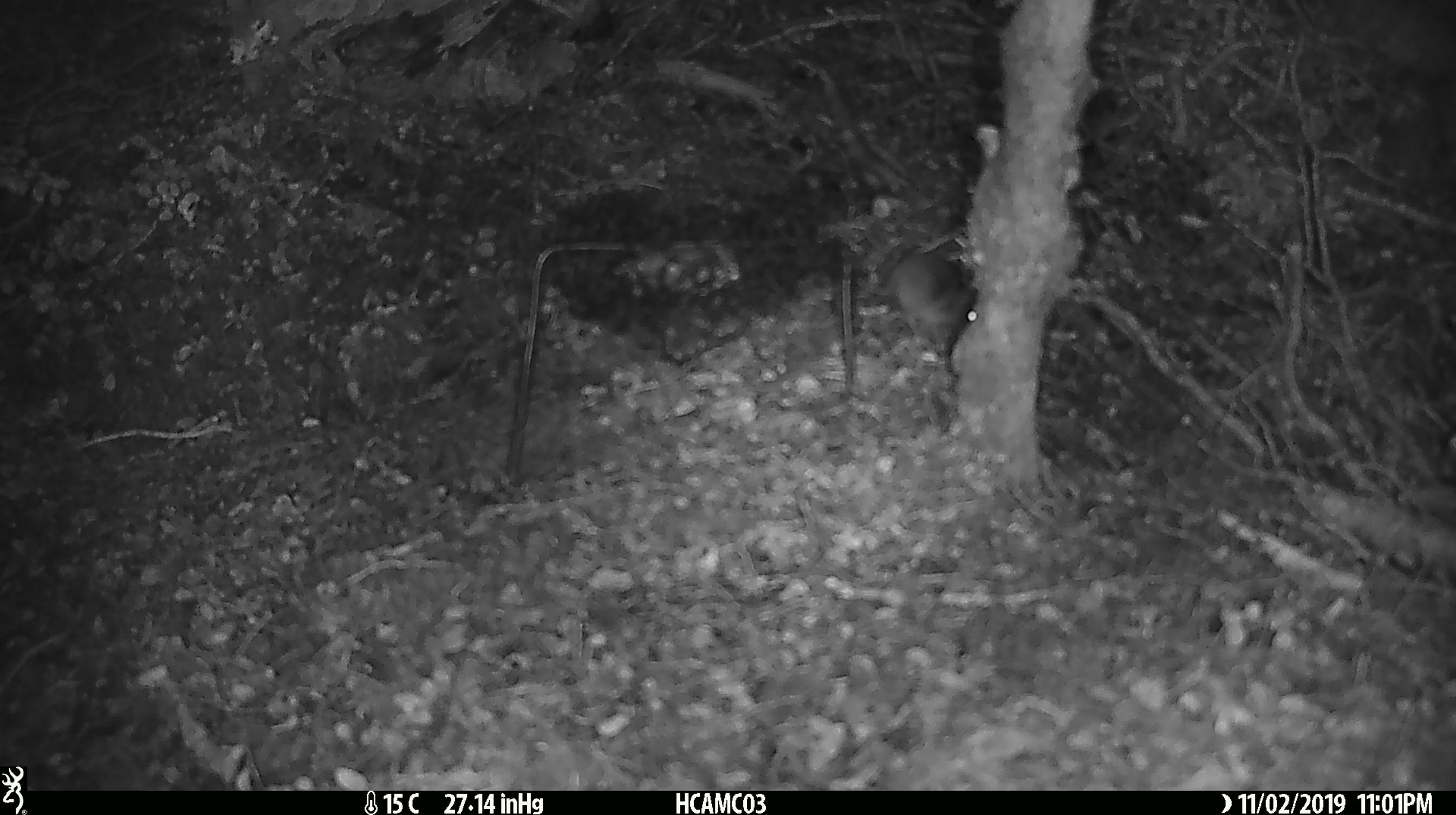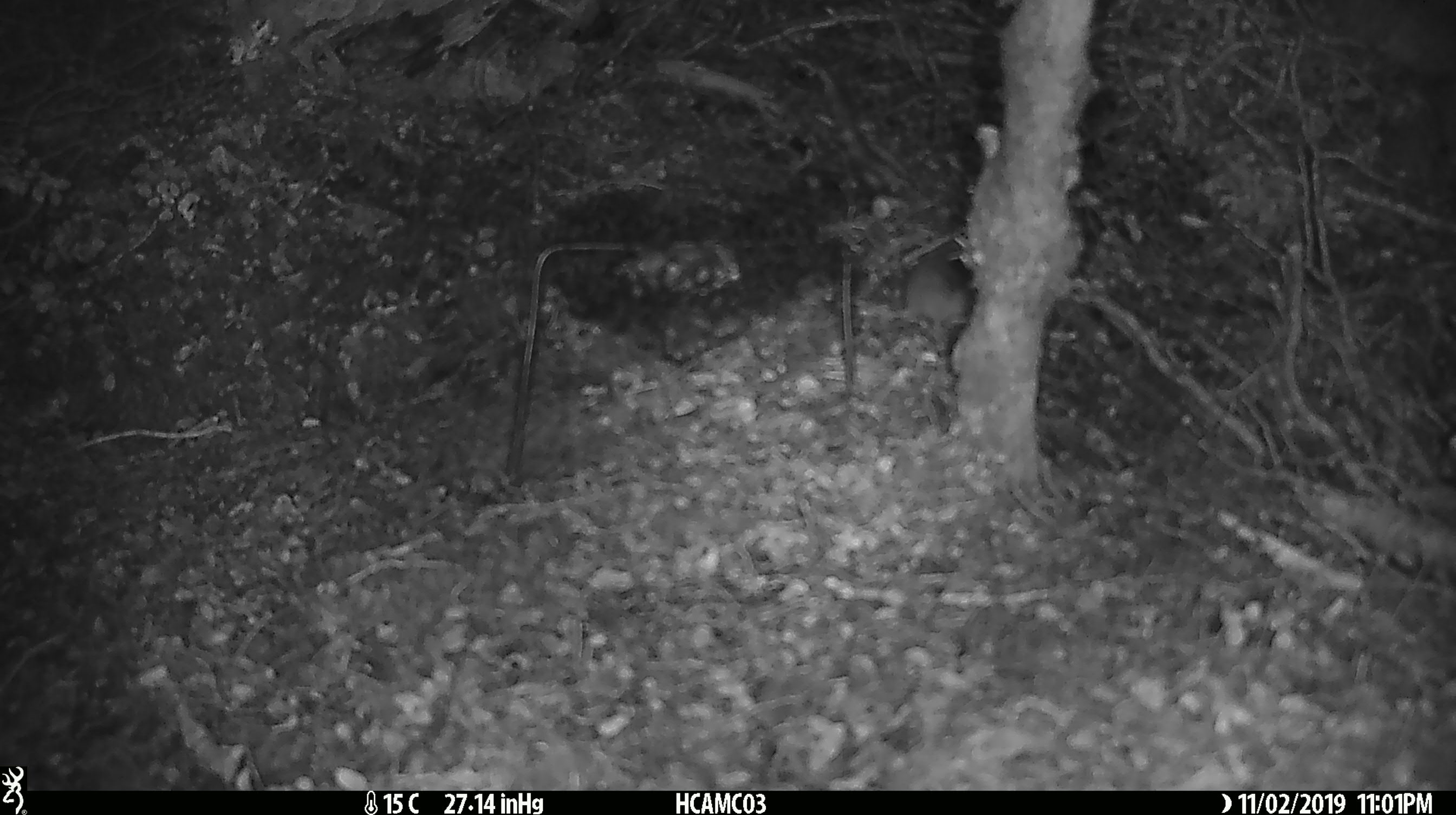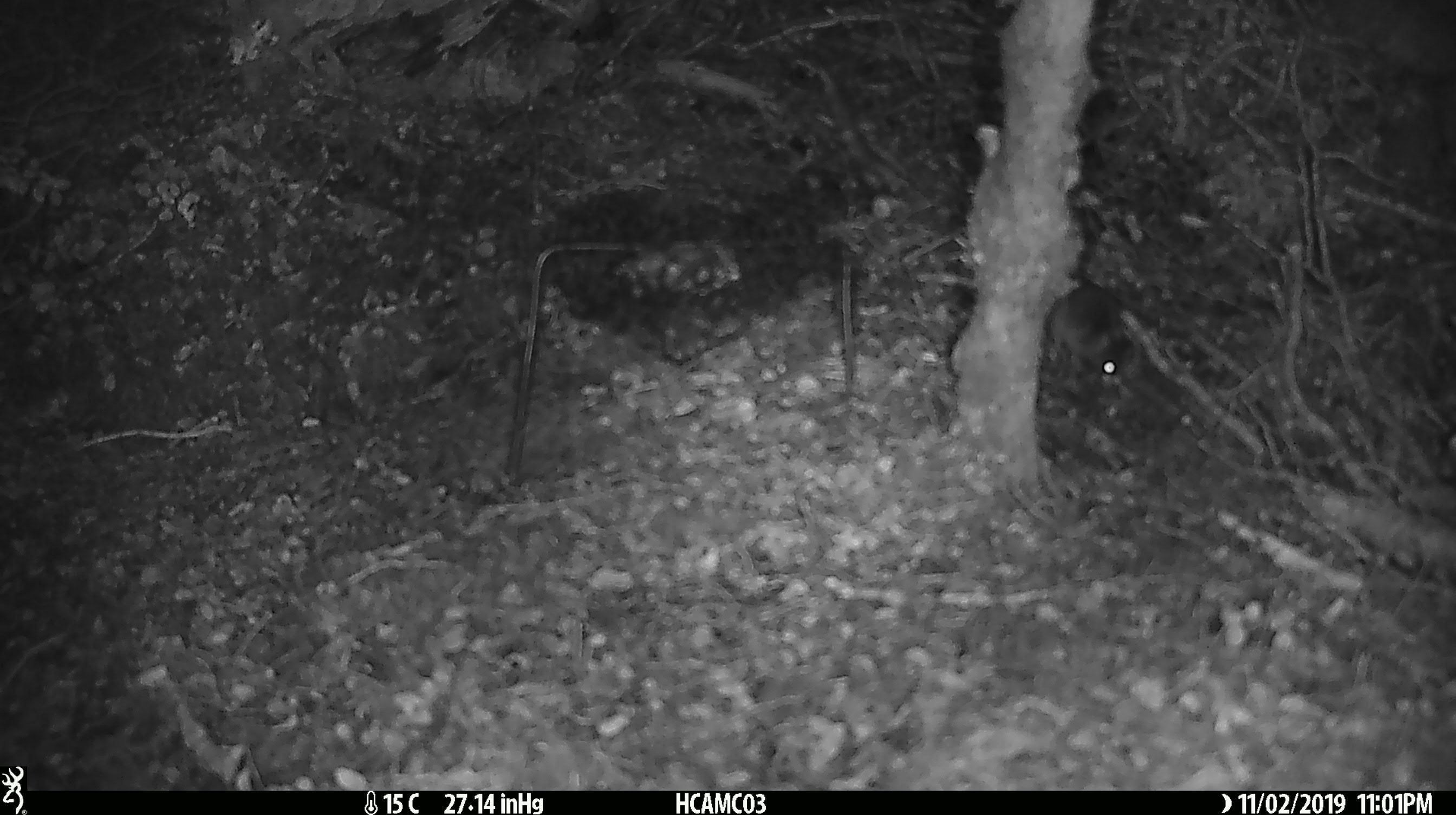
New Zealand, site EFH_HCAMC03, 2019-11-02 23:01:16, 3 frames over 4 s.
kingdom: Animalia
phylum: Chordata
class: Mammalia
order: Rodentia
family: Muridae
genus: Mus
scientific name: Mus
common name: mouse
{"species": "mouse (Mus)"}